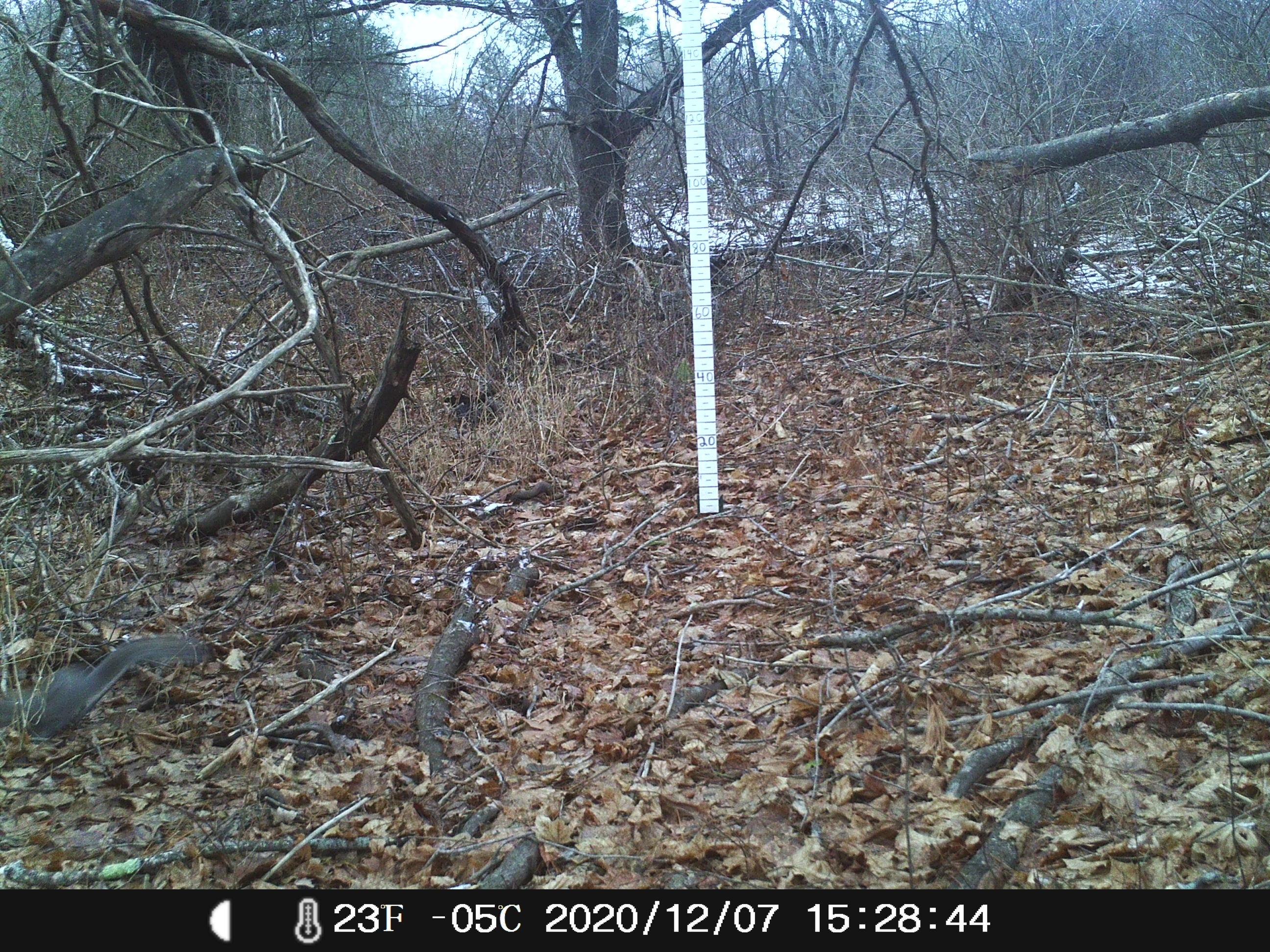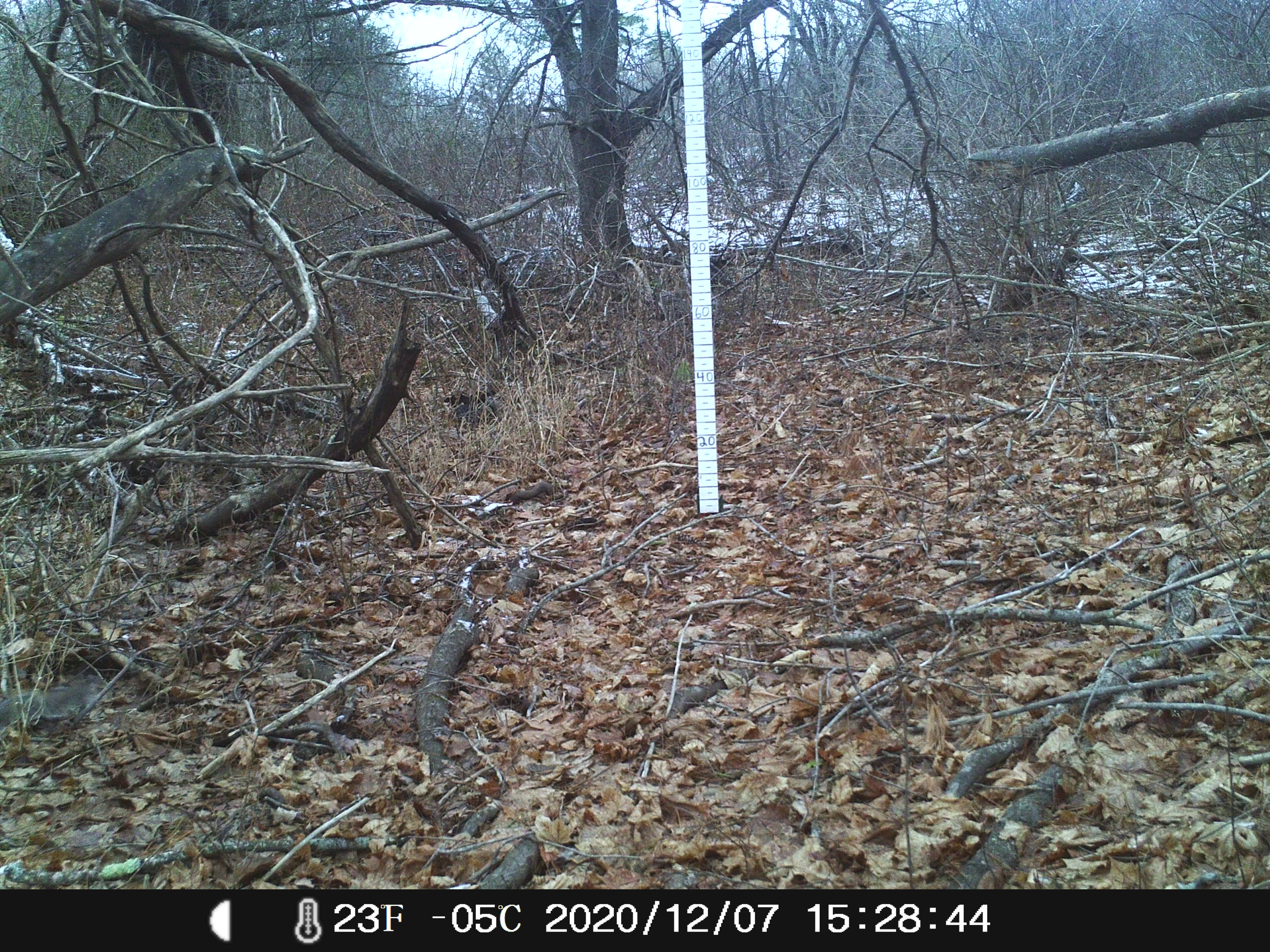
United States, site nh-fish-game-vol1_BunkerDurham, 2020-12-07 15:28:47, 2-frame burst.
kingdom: Animalia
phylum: Chordata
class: Mammalia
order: Rodentia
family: Sciuridae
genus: Sciurus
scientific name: Sciurus carolinensis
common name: gray squirrel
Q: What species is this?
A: Gray squirrel (Sciurus carolinensis).